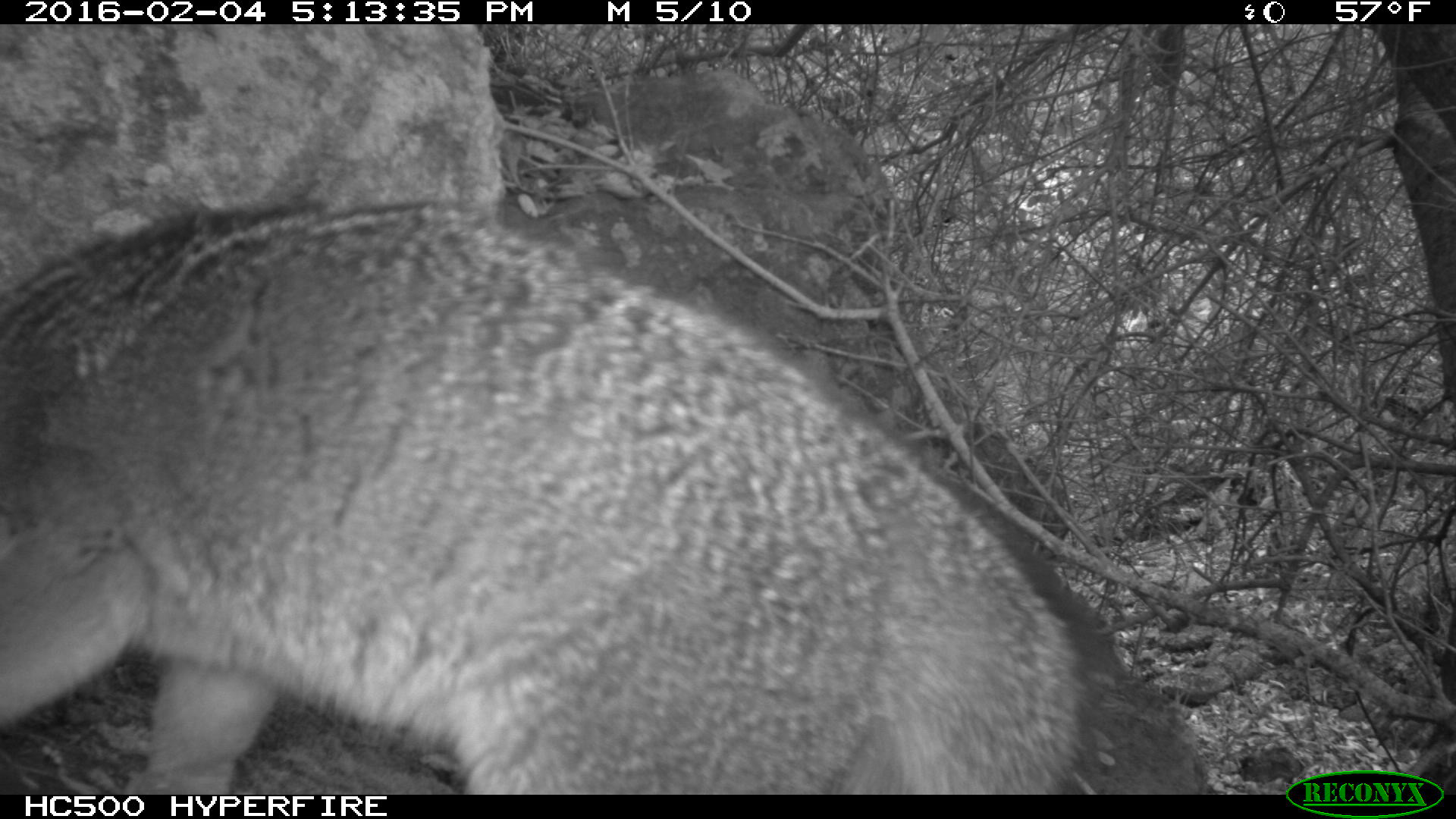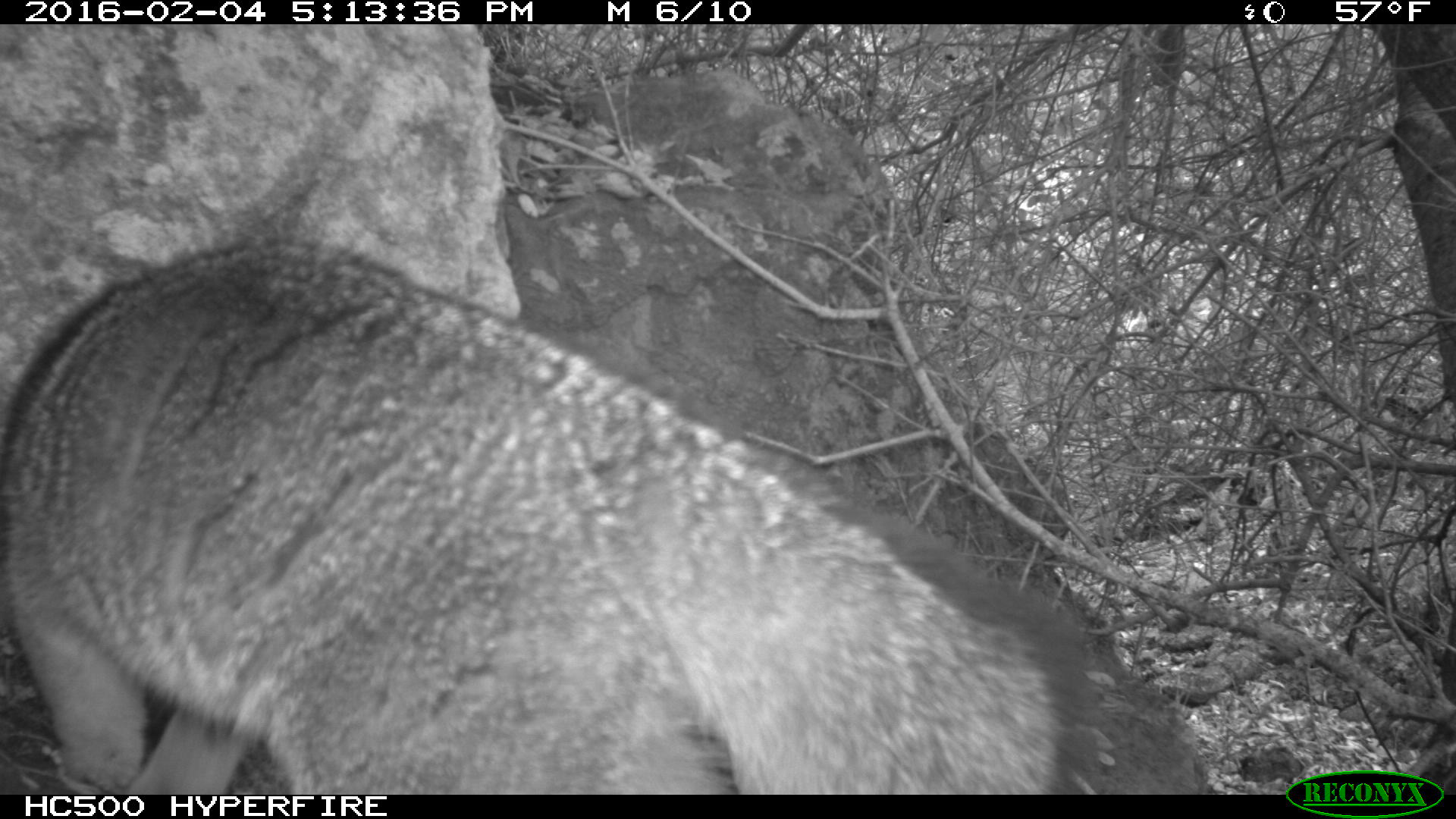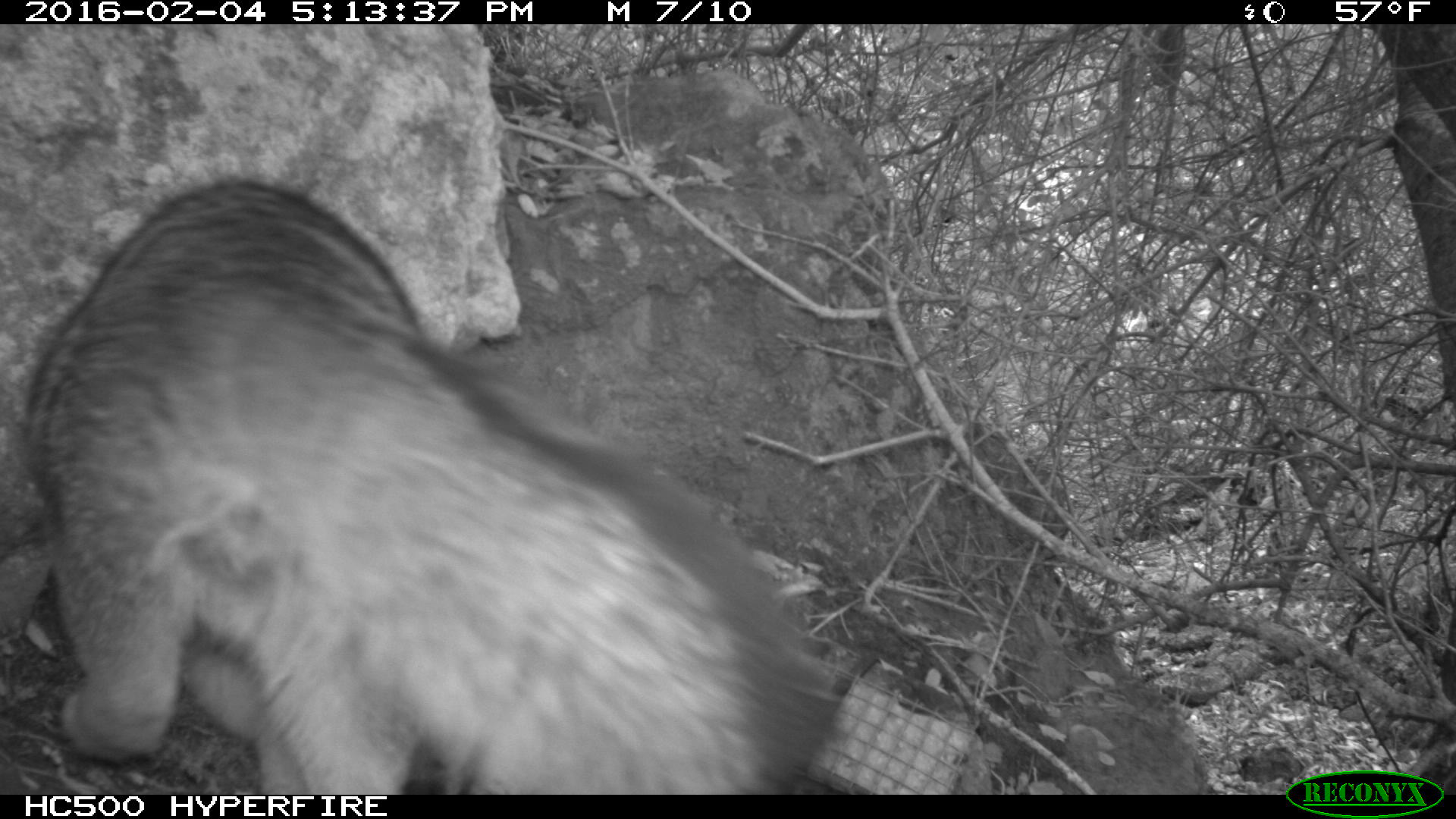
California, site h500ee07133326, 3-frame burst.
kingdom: Animalia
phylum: Chordata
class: Mammalia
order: Carnivora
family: Canidae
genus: Urocyon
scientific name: Urocyon littoralis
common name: island fox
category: fox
Fox (island fox) (Urocyon littoralis).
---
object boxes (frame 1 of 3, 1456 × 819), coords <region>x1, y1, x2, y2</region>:
fox: <region>0, 199, 1213, 792</region>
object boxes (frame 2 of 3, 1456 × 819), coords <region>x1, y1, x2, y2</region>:
fox: <region>0, 237, 1078, 795</region>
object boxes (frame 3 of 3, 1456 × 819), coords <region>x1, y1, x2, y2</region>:
fox: <region>21, 180, 827, 794</region>